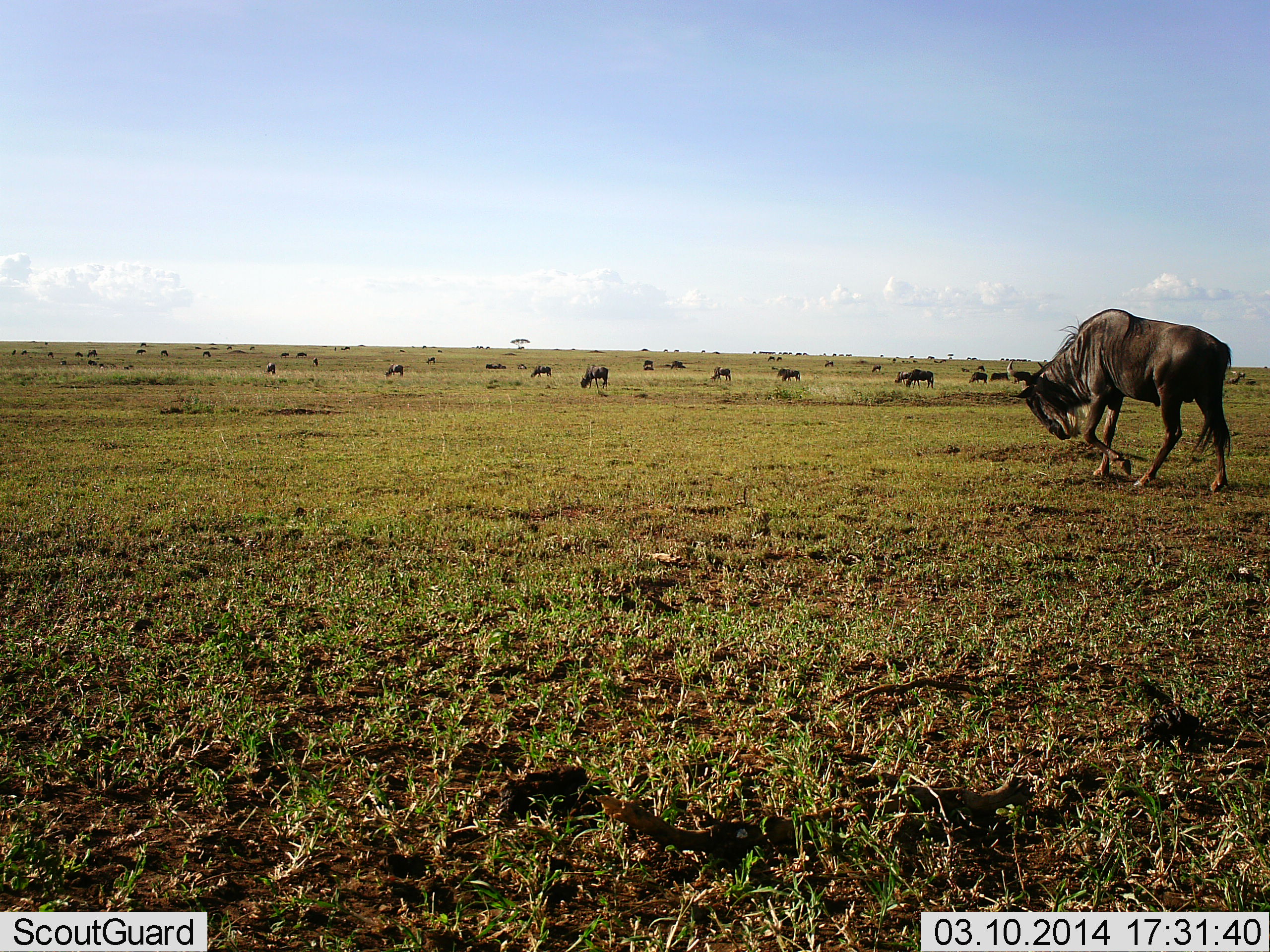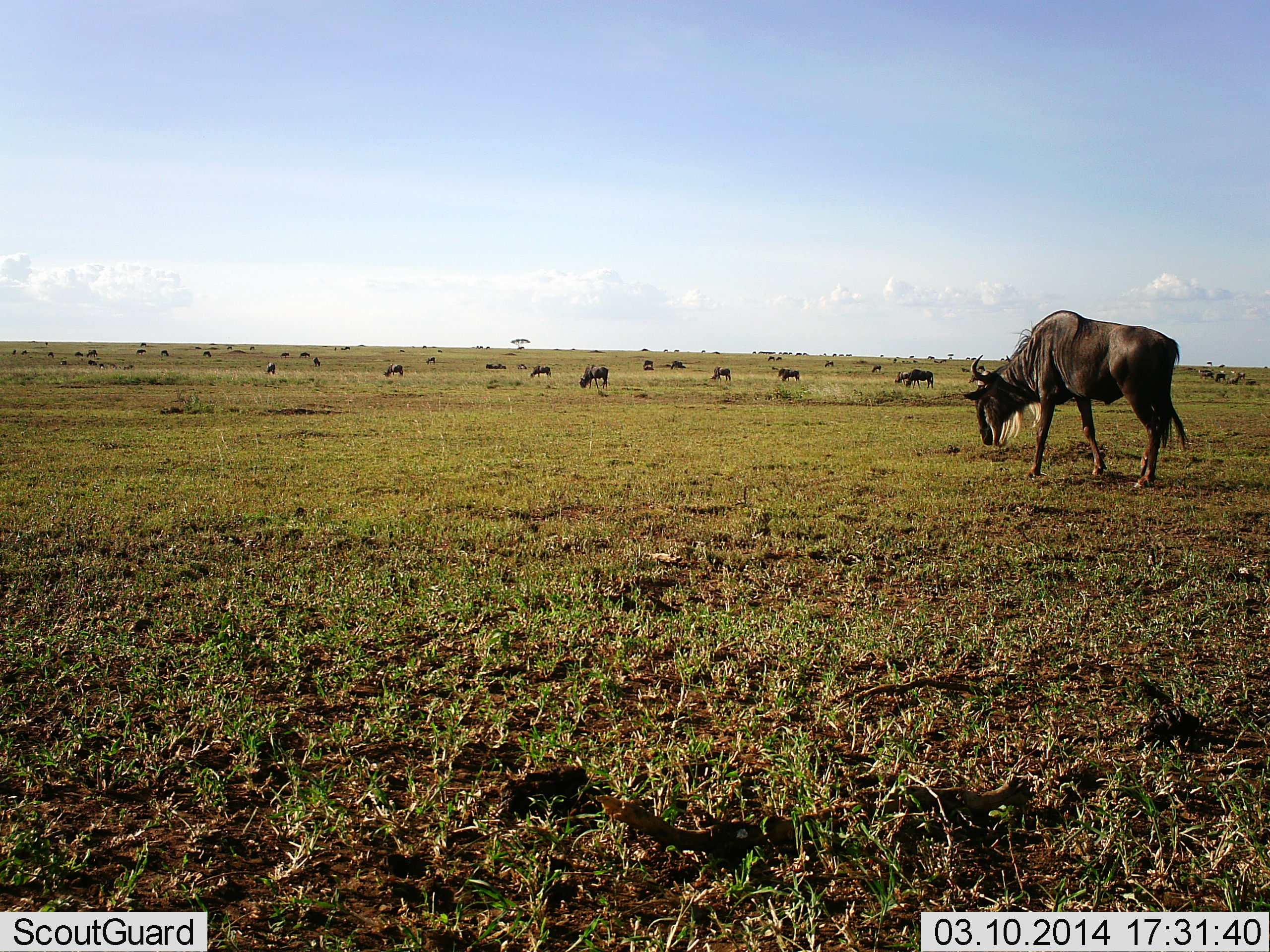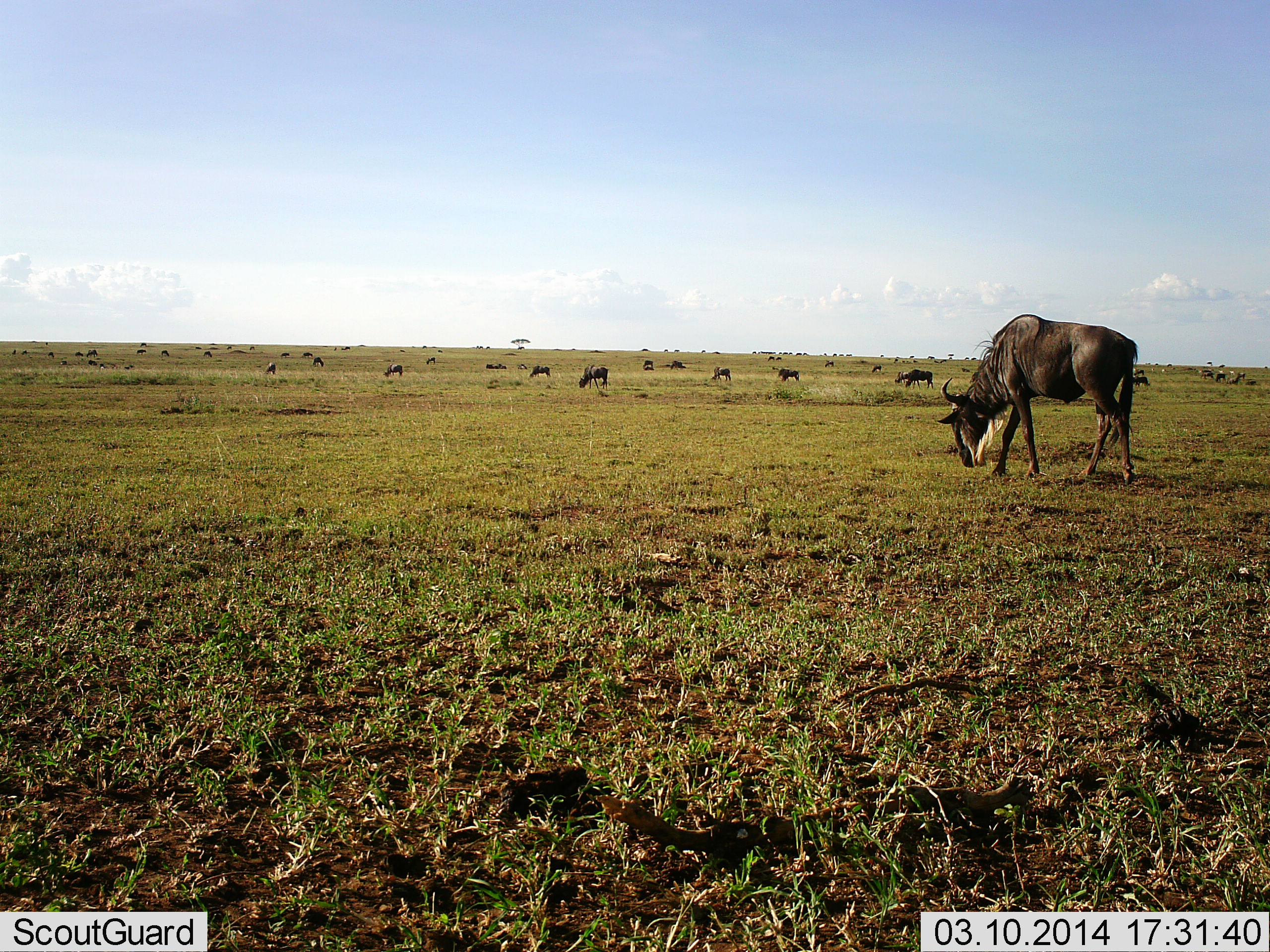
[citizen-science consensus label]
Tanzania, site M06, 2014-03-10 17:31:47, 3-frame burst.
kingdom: Animalia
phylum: Chordata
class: Mammalia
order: Artiodactyla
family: Bovidae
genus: Connochaetes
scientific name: Connochaetes taurinus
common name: blue wildebeest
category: wildebeest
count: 11-50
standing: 60%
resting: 10%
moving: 50%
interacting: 10%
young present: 0%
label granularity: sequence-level